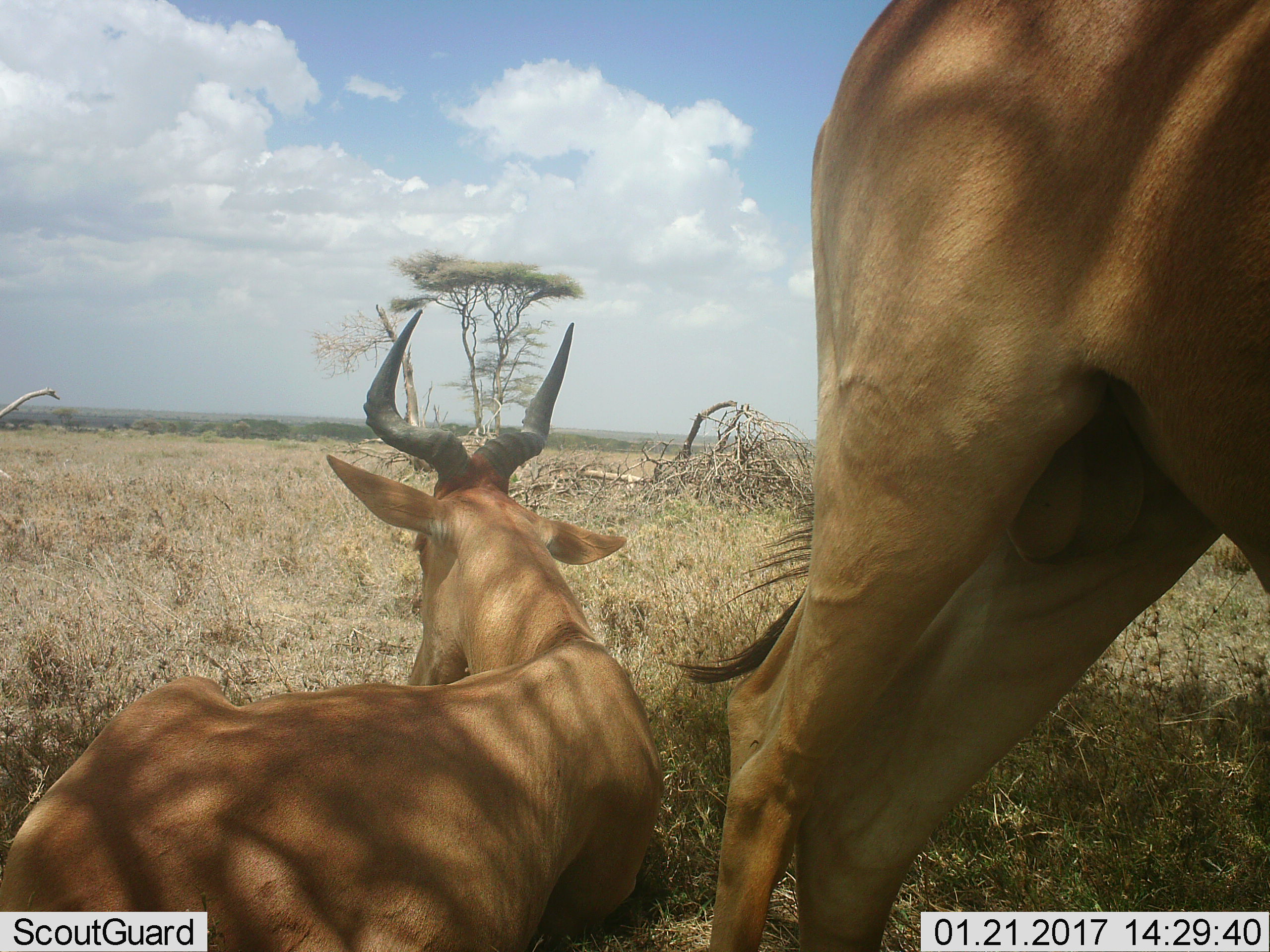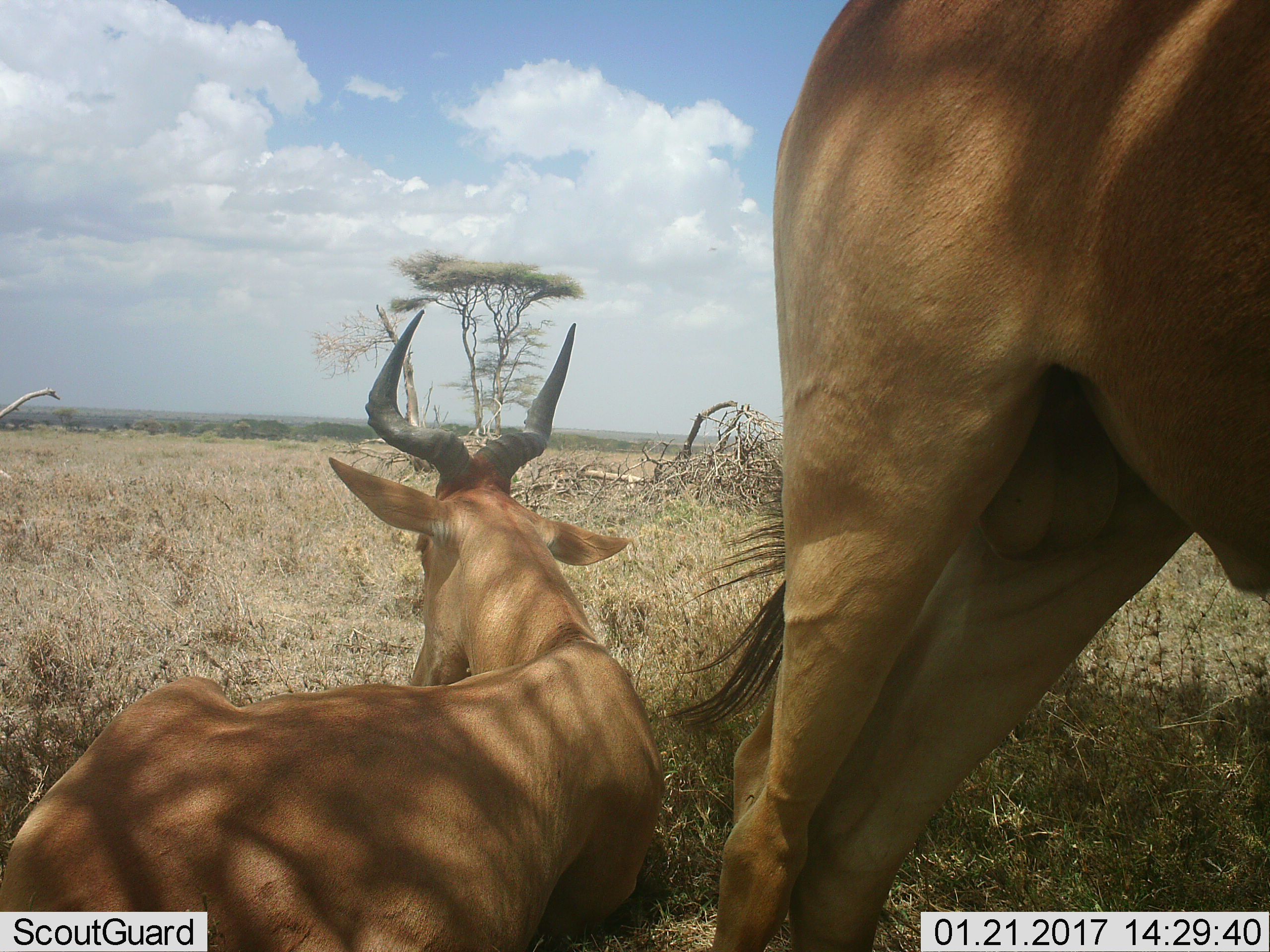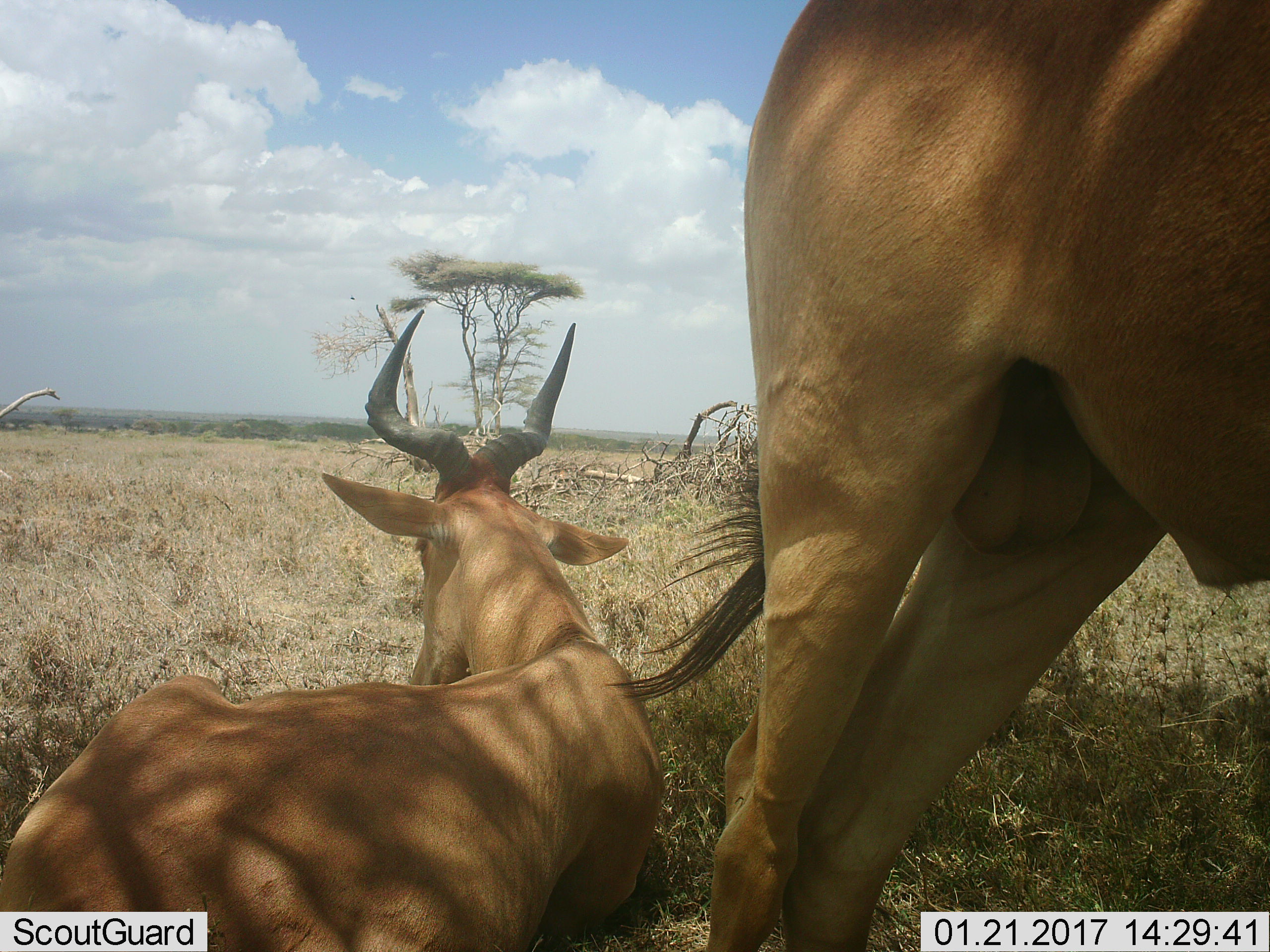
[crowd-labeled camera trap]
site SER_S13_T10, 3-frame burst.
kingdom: Animalia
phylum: Chordata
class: Mammalia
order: Artiodactyla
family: Bovidae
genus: Alcelaphus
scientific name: Alcelaphus buselaphus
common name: hartebeest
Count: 2.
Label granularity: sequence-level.